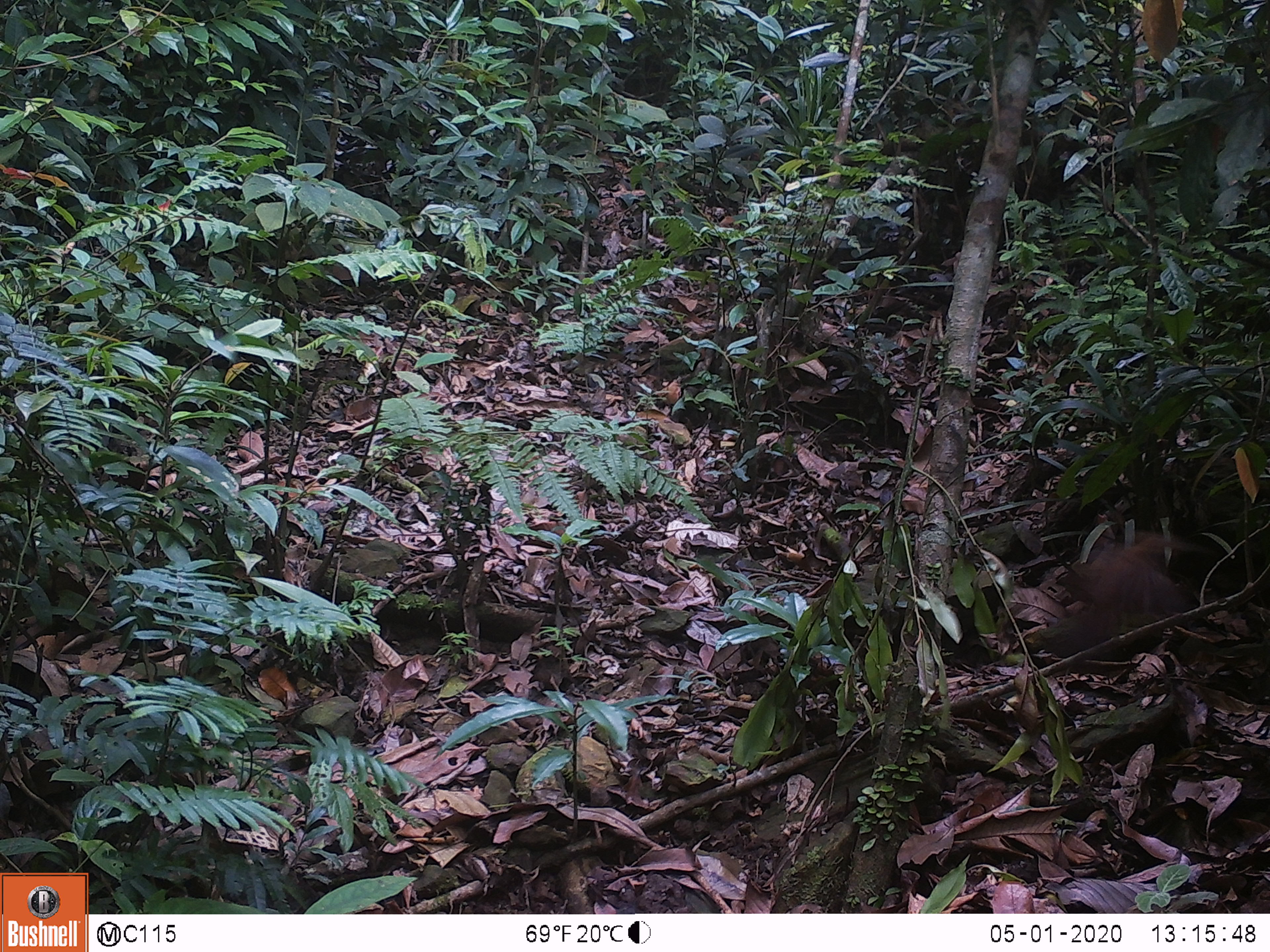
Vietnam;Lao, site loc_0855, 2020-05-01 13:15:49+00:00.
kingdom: Animalia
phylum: Chordata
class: Mammalia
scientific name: Mammalia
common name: mammal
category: unidentified small mammal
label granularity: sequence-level